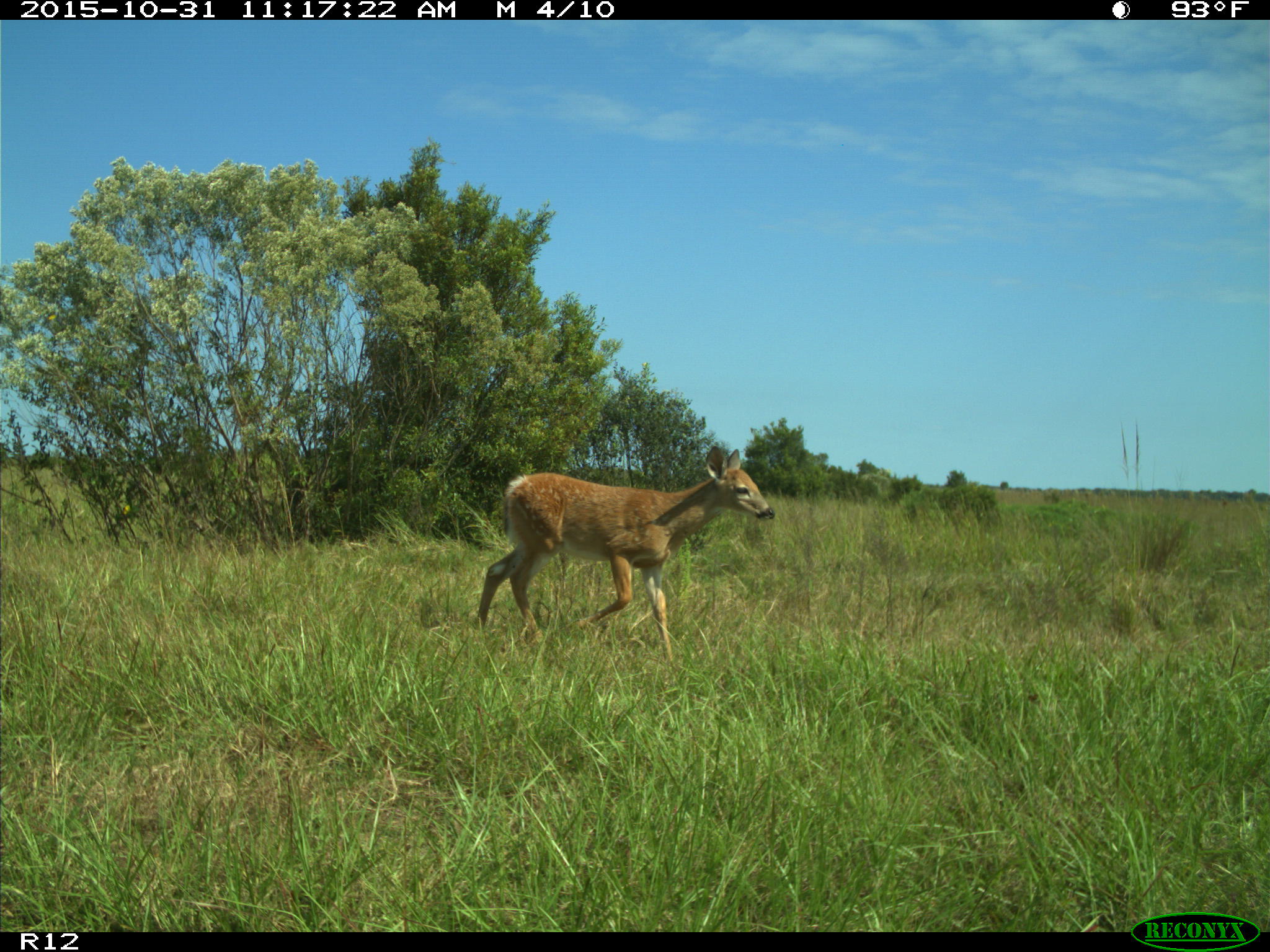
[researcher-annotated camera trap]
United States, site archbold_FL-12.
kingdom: Animalia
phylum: Chordata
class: Mammalia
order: Artiodactyla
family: Cervidae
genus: Odocoileus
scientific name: Odocoileus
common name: deer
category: unidentified deer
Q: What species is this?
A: Unidentified deer (deer) (Odocoileus).